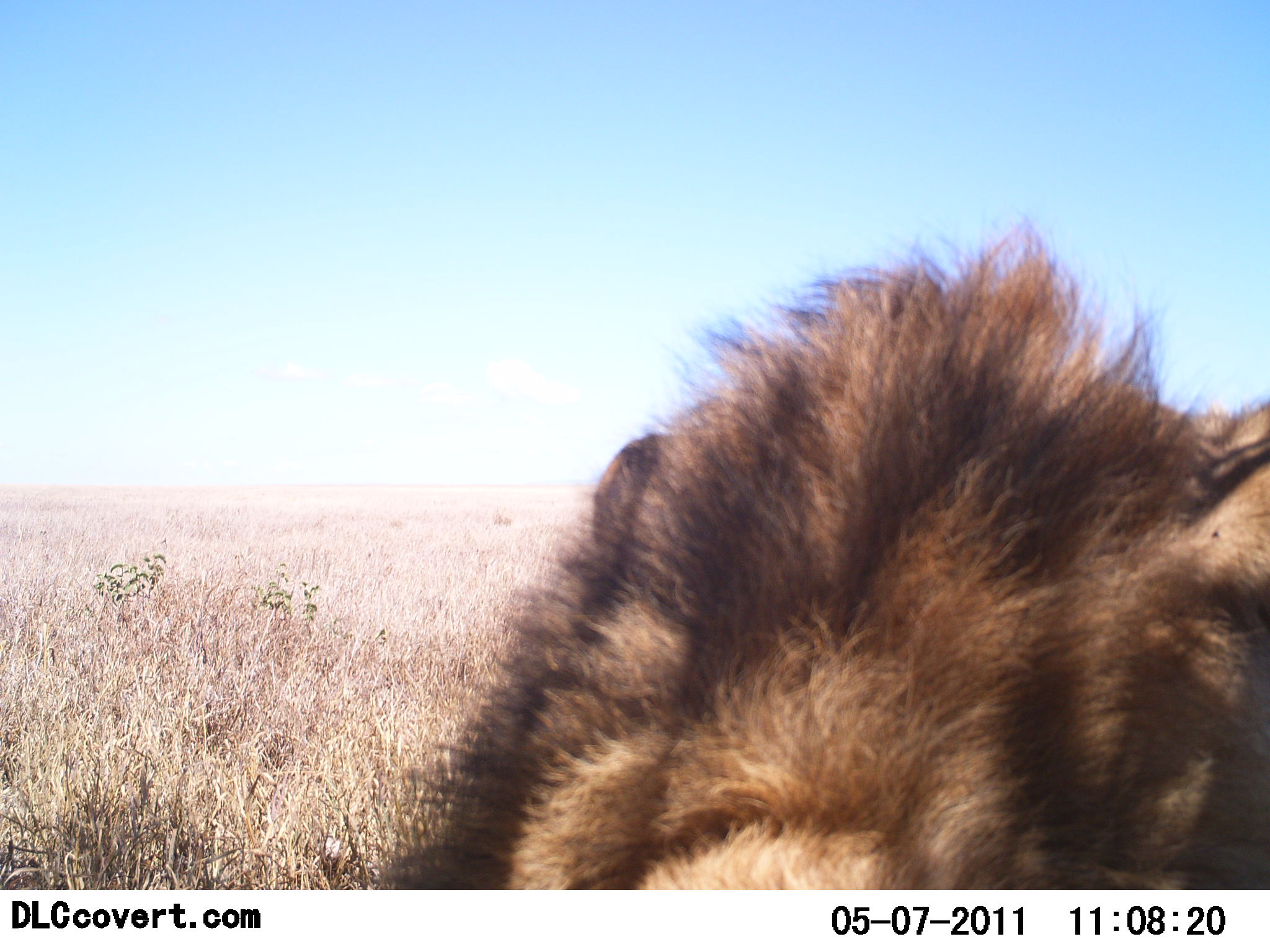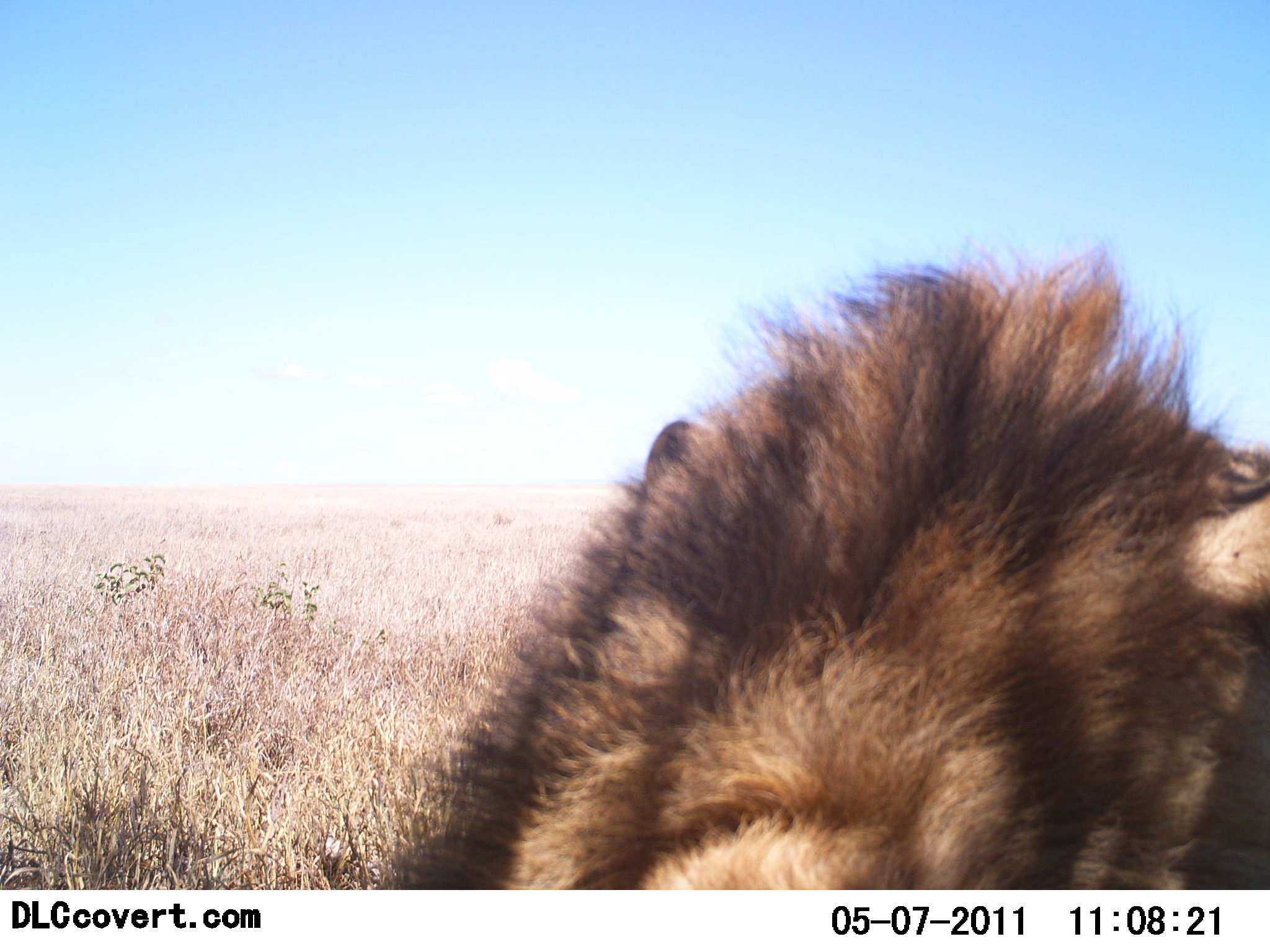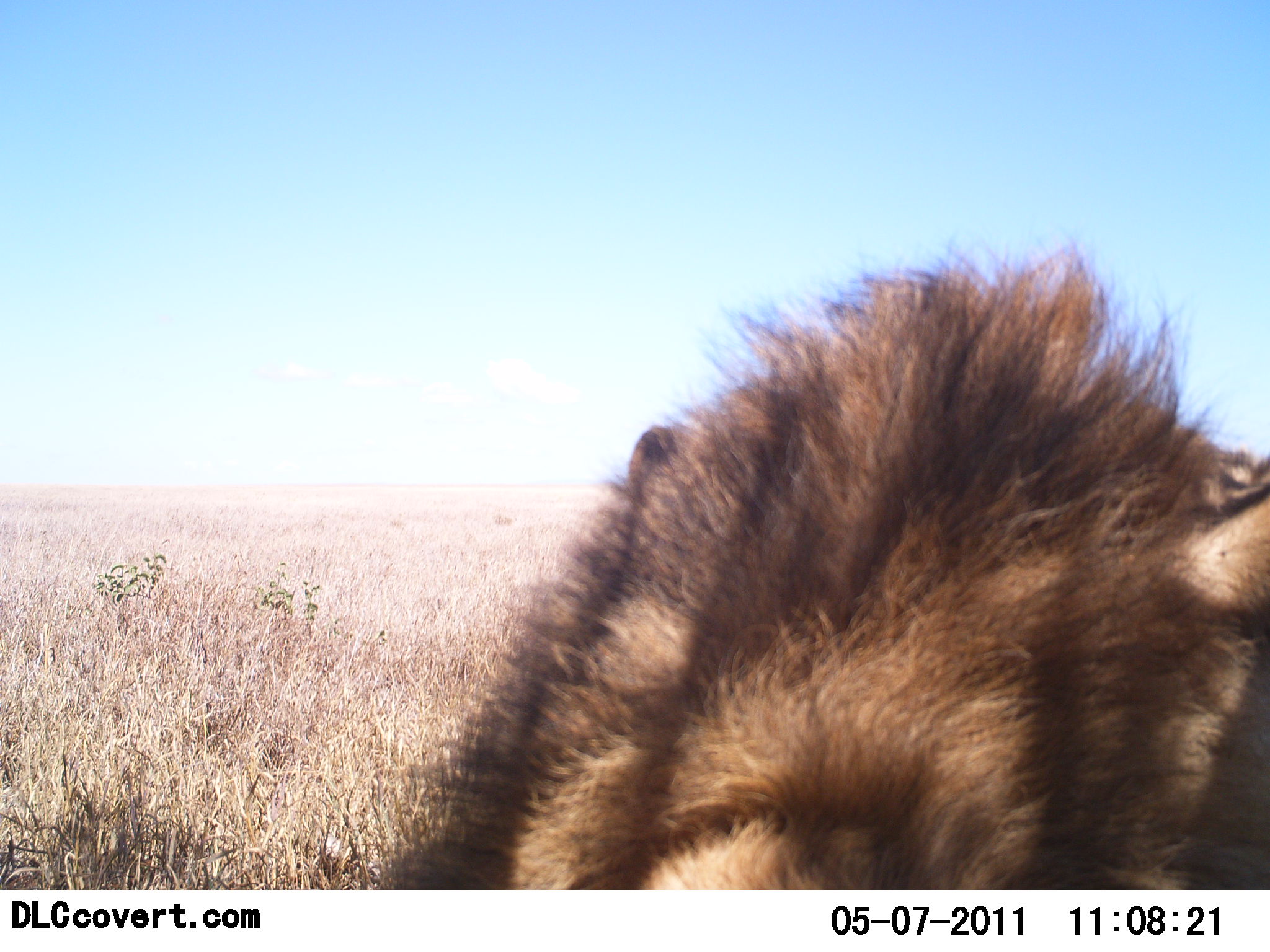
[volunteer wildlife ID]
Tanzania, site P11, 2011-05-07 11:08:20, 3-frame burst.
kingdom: Animalia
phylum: Chordata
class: Mammalia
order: Carnivora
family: Felidae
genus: Panthera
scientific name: Panthera leo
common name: lion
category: lionmale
Lionmale (lion) (Panthera leo), count 1. Behavior (volunteer vote fractions): standing 0%, resting 100%, moving 0%, interacting 0%. Young present (vote fraction): 0%. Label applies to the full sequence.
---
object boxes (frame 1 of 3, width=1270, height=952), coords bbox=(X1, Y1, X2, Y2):
animal: bbox=(370, 221, 1269, 889)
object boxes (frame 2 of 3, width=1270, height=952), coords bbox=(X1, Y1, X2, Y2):
animal: bbox=(376, 238, 1267, 889)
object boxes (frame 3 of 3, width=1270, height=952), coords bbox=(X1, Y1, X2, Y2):
animal: bbox=(374, 239, 1270, 887)